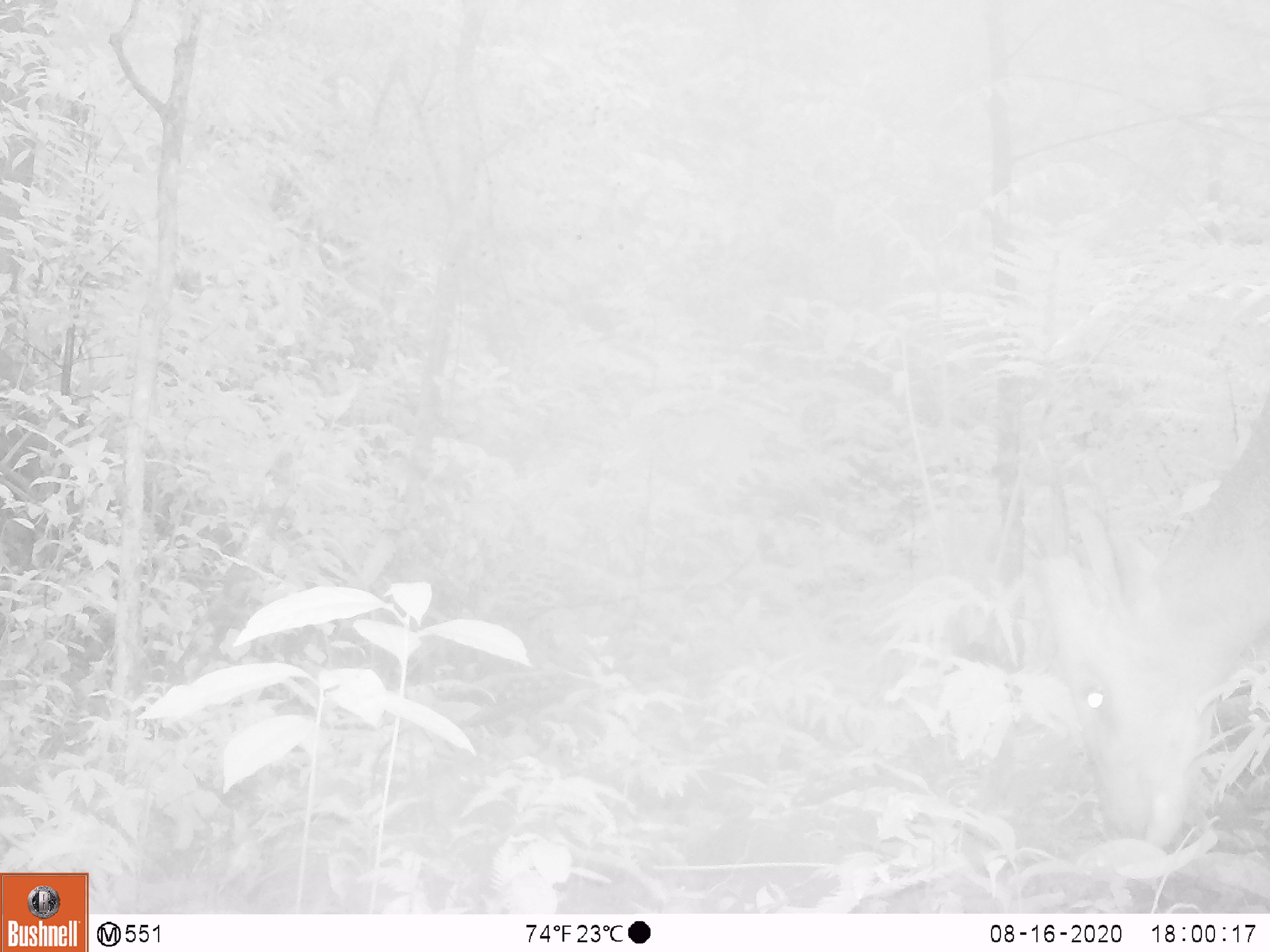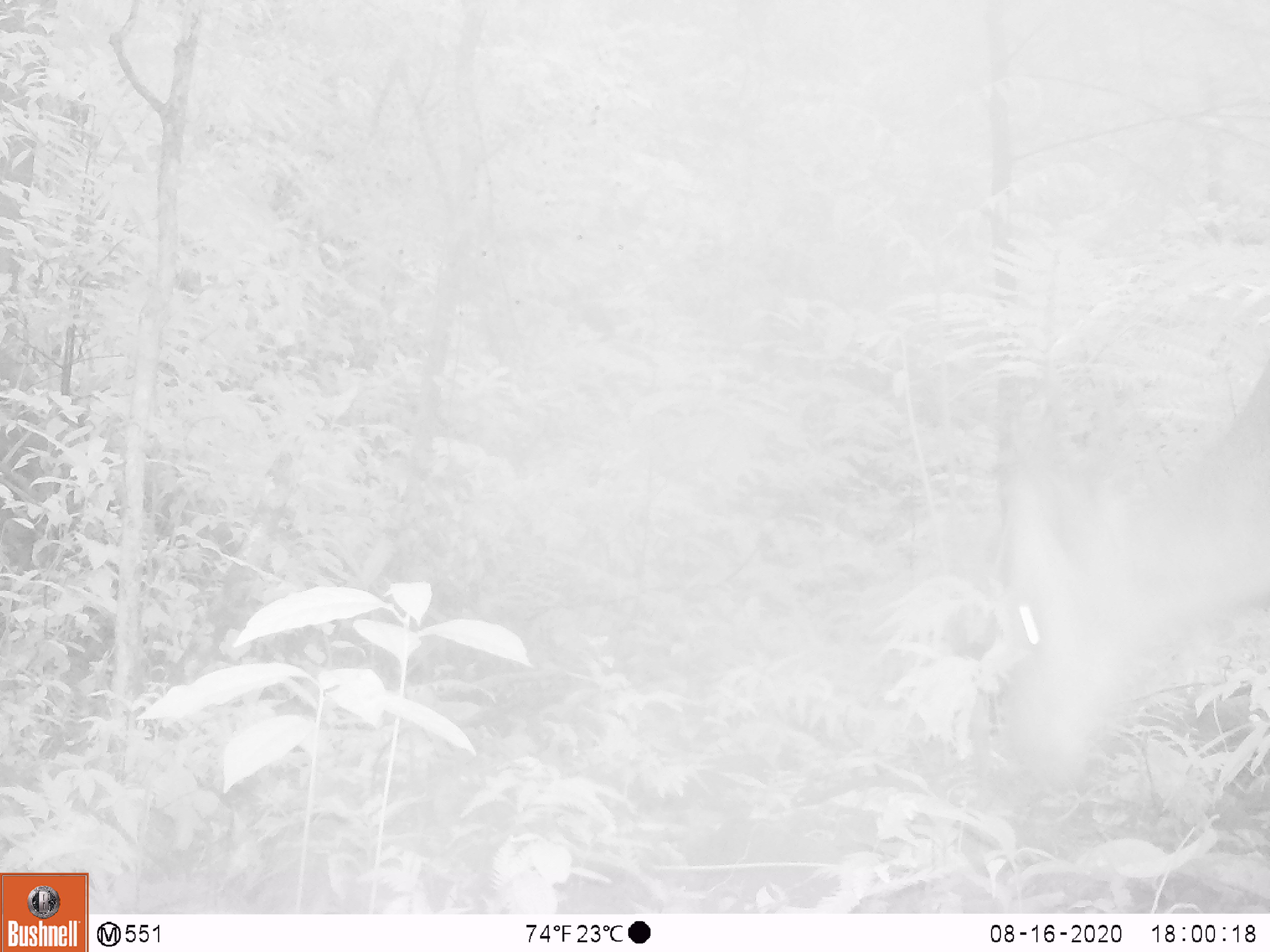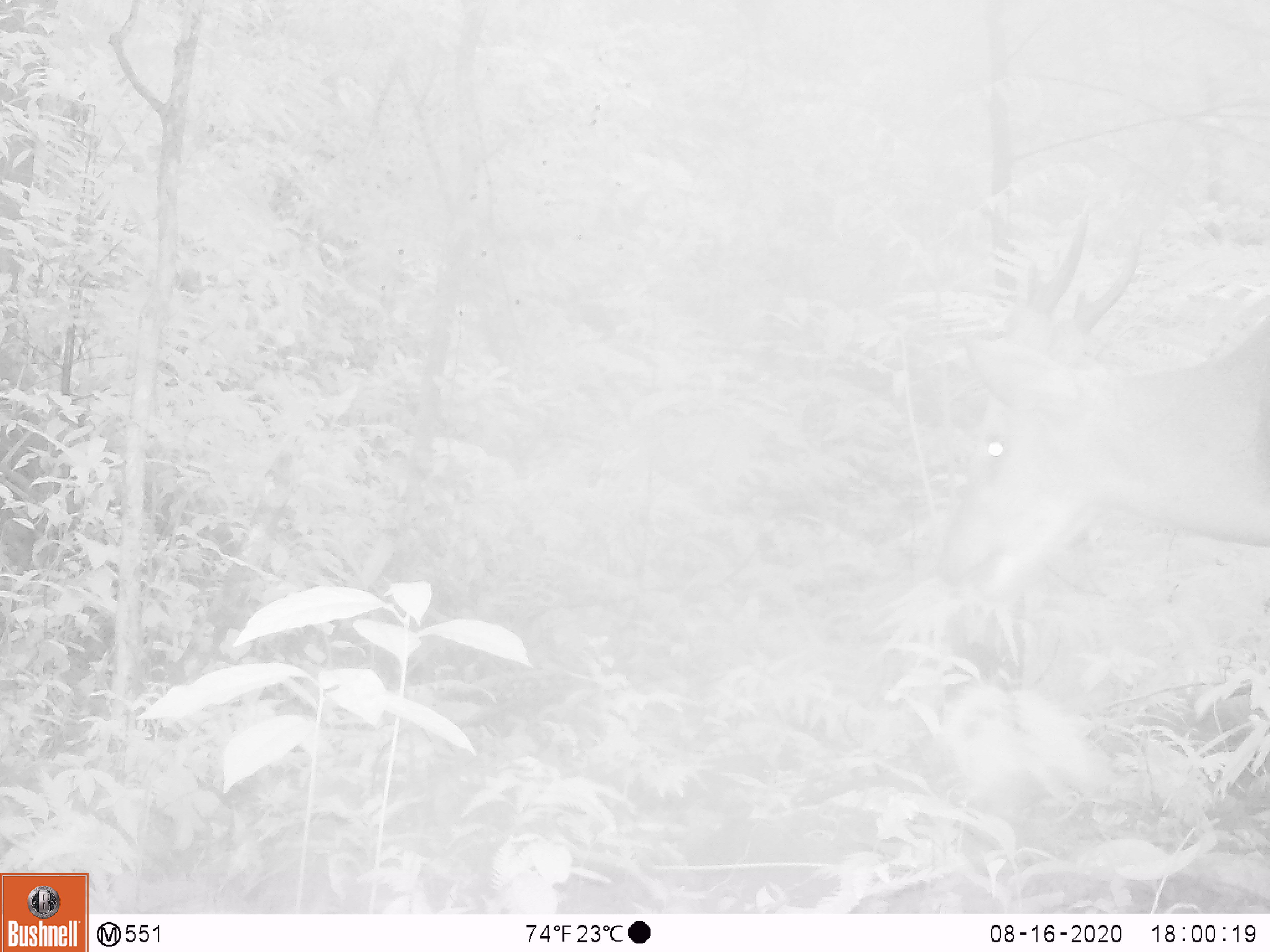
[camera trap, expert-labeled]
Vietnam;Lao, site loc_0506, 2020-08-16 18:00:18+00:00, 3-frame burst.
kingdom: Animalia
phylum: Chordata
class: Mammalia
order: Artiodactyla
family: Cervidae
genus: Muntiacus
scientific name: Muntiacus vuquangensis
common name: large-antlered muntjac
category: large antlered muntjac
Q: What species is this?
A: Large antlered muntjac (large-antlered muntjac) (Muntiacus vuquangensis).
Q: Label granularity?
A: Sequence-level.